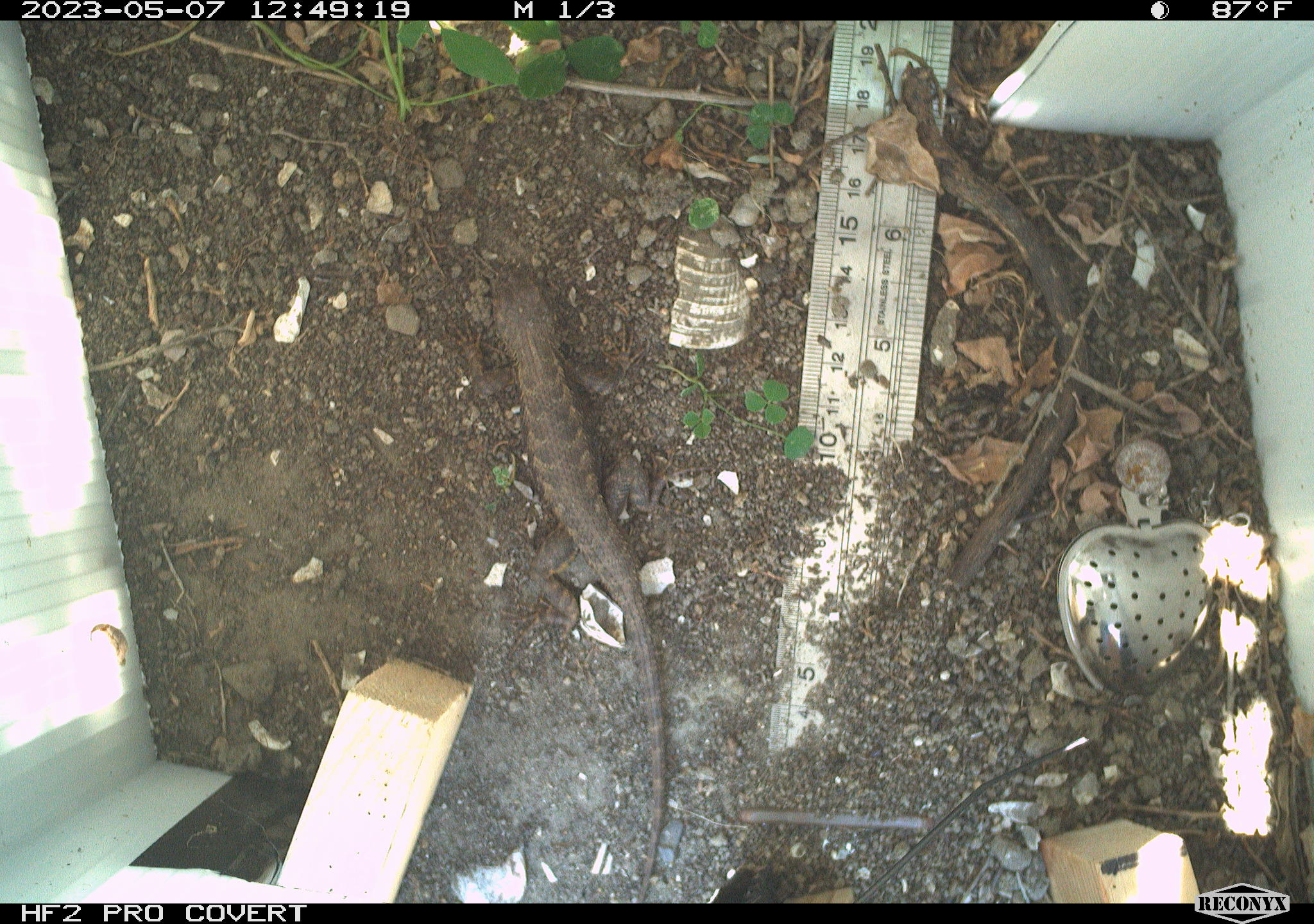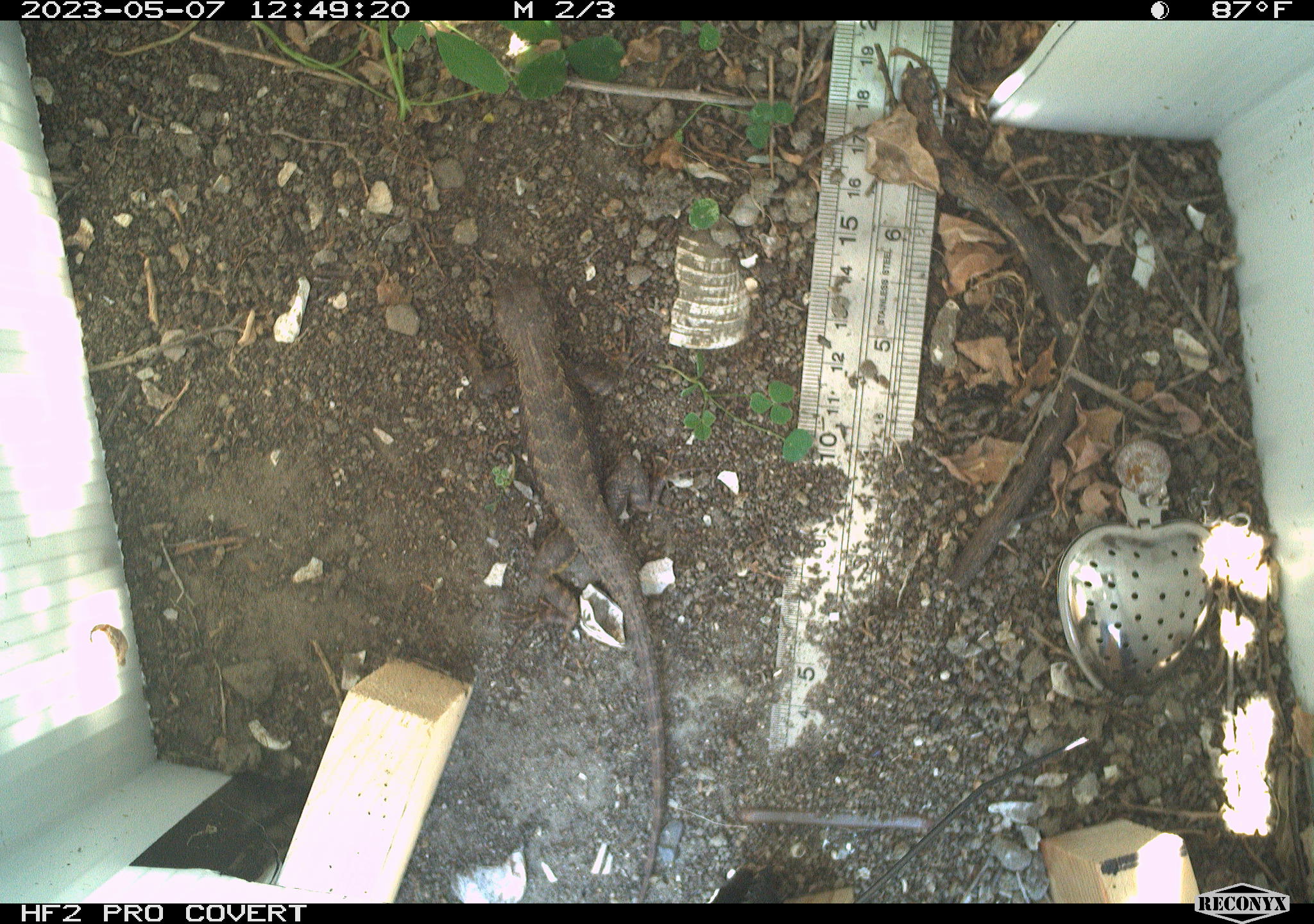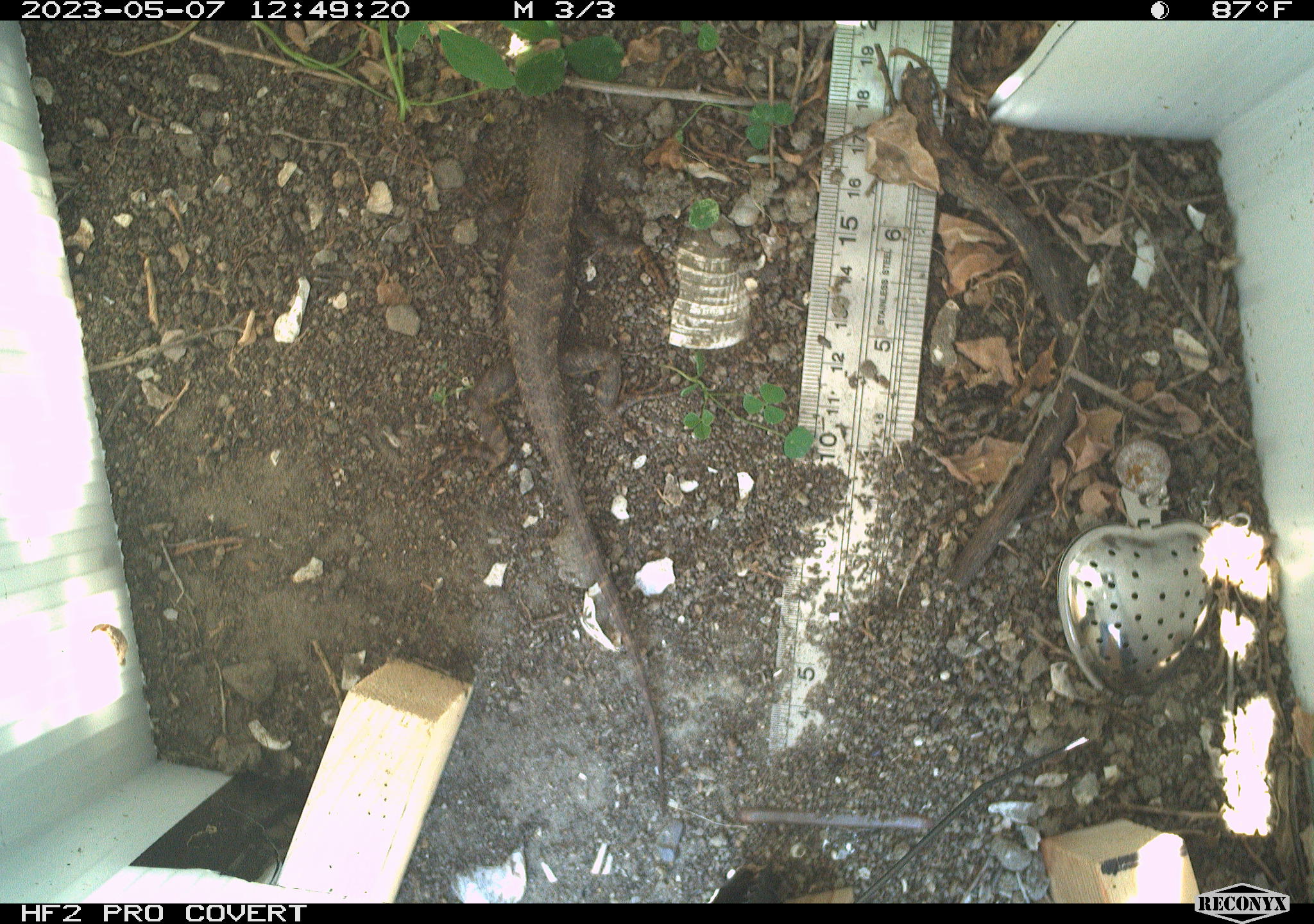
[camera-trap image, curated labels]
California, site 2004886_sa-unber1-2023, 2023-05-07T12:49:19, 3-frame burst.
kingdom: Animalia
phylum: Chordata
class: Reptilia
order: Squamata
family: Phrynosomatidae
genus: Sceloporus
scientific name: Sceloporus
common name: spiny lizards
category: sceloporus species